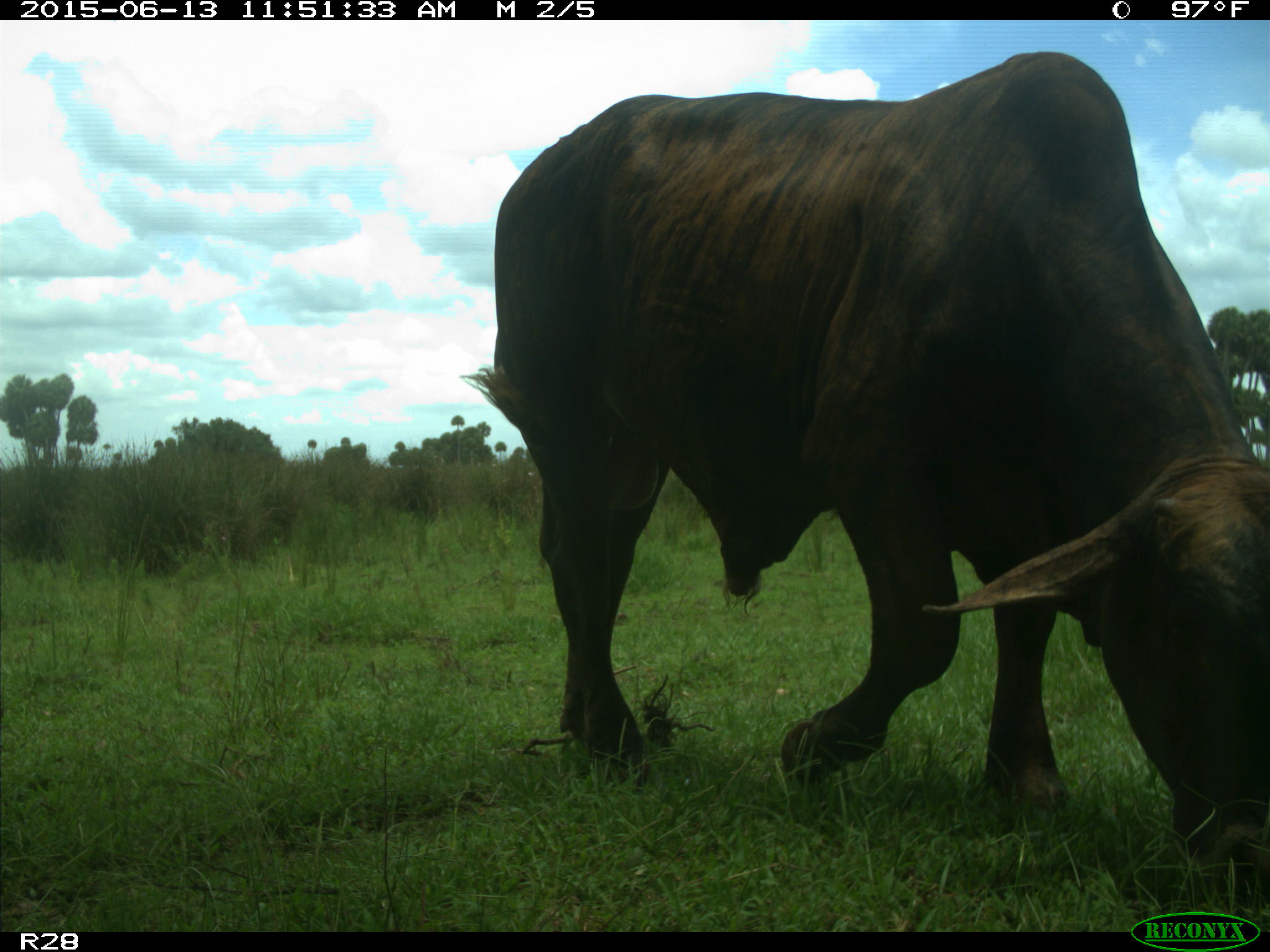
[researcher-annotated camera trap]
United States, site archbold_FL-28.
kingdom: Animalia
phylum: Chordata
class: Mammalia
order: Artiodactyla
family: Bovidae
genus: Bos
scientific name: Bos taurus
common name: domestic cow